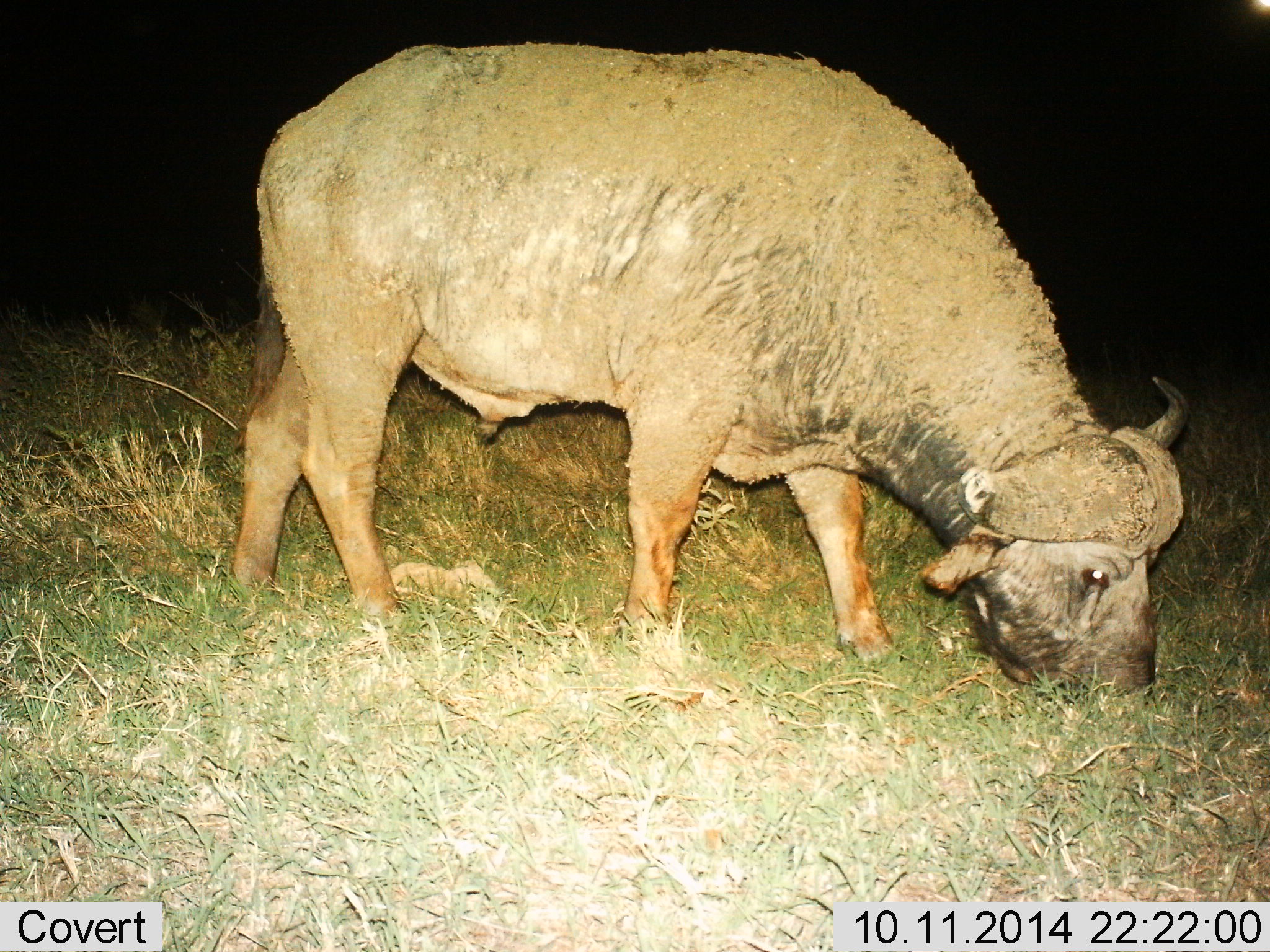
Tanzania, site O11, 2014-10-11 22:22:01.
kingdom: Animalia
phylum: Chordata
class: Mammalia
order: Artiodactyla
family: Bovidae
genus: Syncerus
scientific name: Syncerus caffer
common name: cape buffalo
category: buffalo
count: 1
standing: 0%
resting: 0%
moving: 0%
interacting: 0%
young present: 0%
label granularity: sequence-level